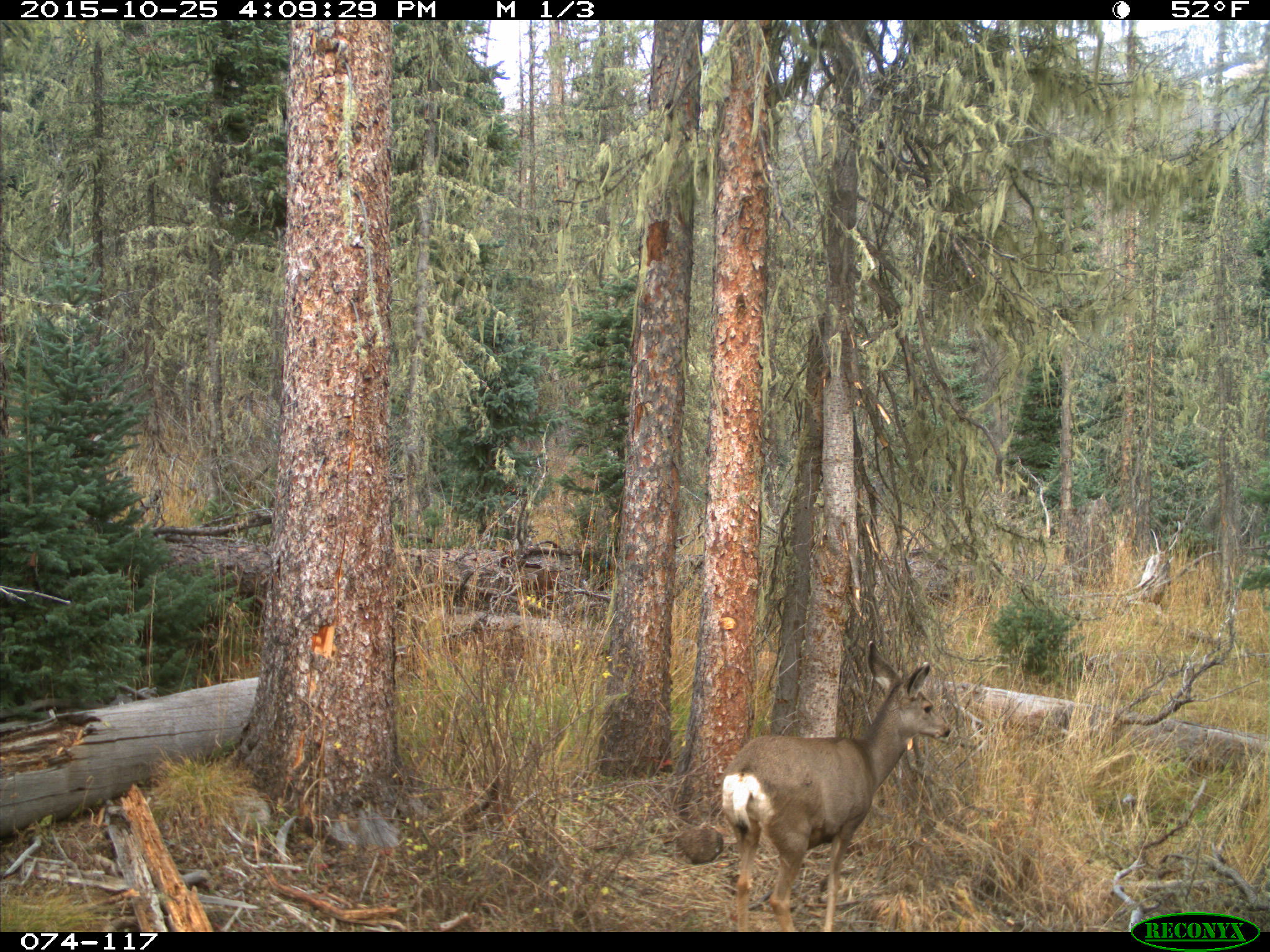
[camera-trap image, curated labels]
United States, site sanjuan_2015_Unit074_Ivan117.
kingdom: Animalia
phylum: Chordata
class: Mammalia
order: Artiodactyla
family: Cervidae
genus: Odocoileus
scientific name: Odocoileus hemionus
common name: mule deer